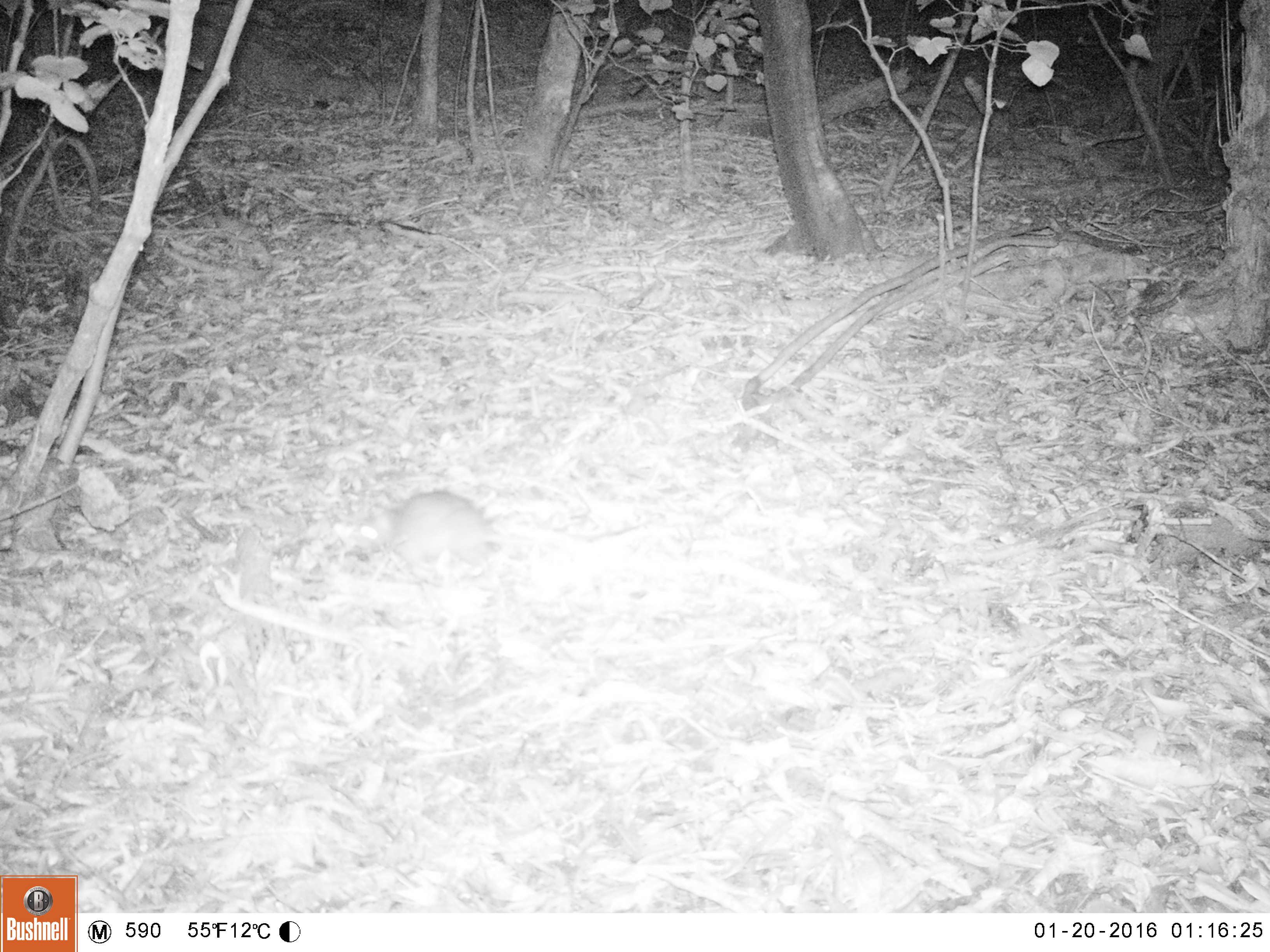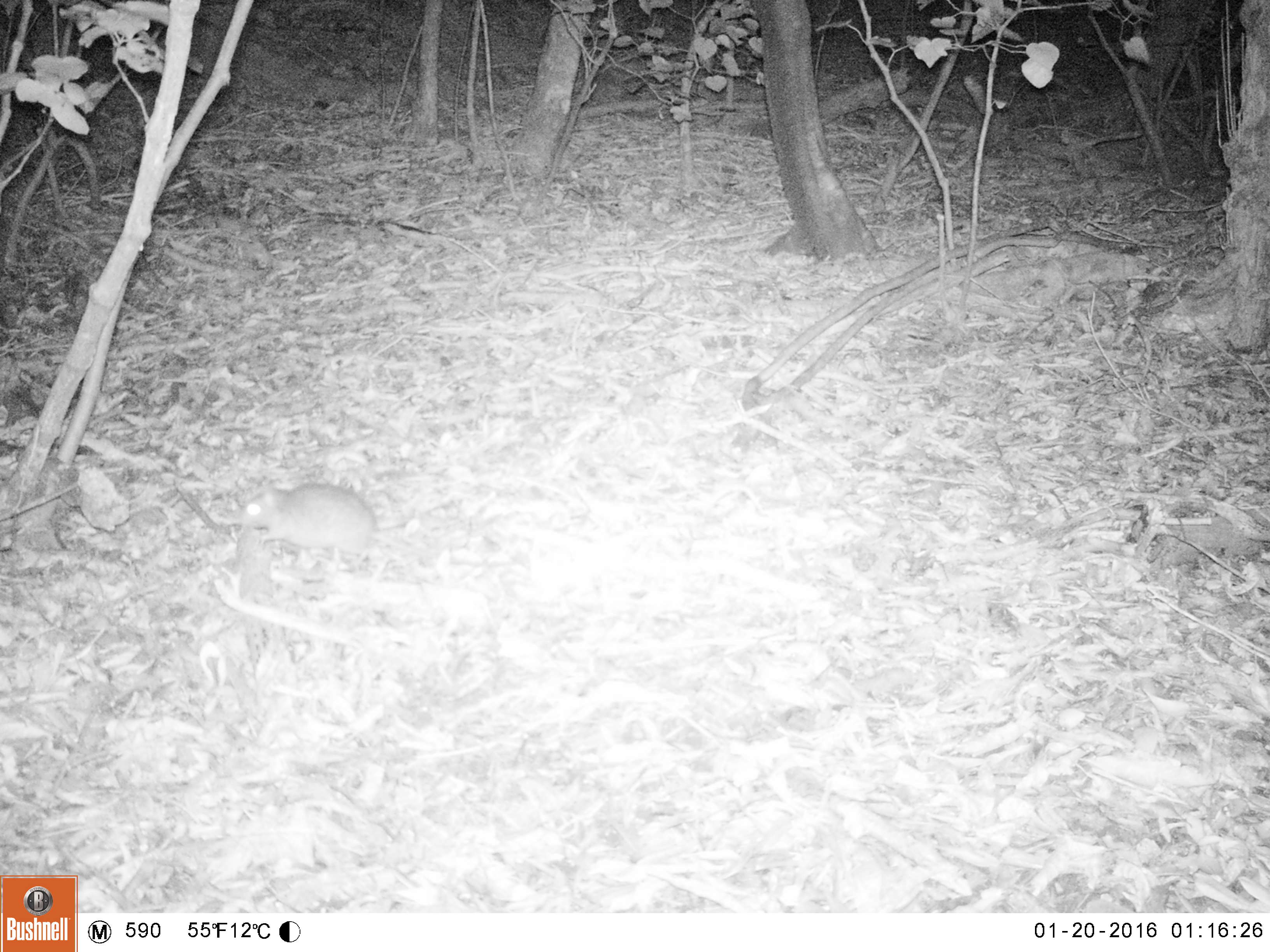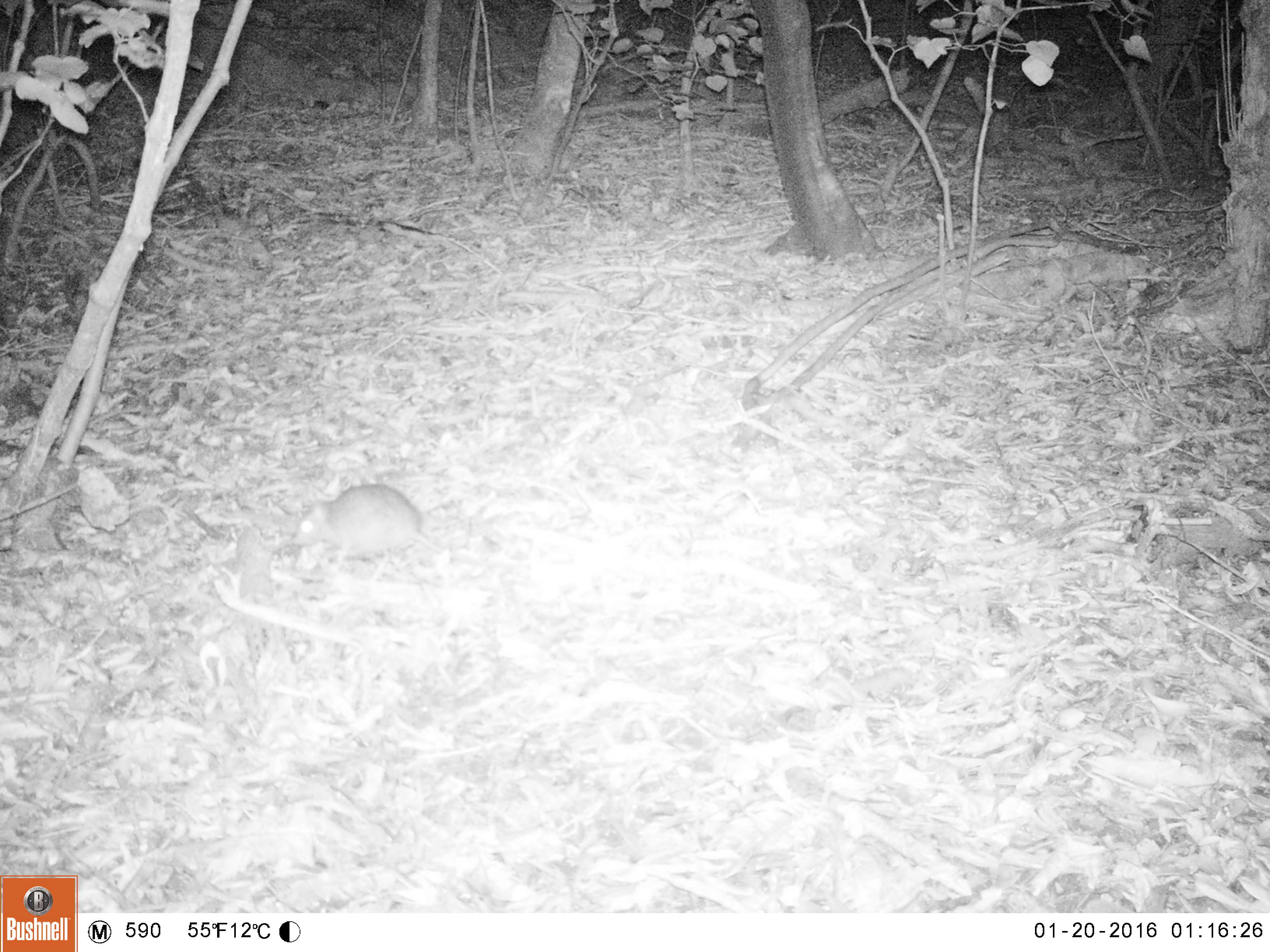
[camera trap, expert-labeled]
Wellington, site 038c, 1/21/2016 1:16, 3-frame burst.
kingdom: Animalia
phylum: Chordata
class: Mammalia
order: Rodentia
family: Muridae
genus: Rattus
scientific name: Rattus rattus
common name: ship rat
Ship rat (Rattus rattus).